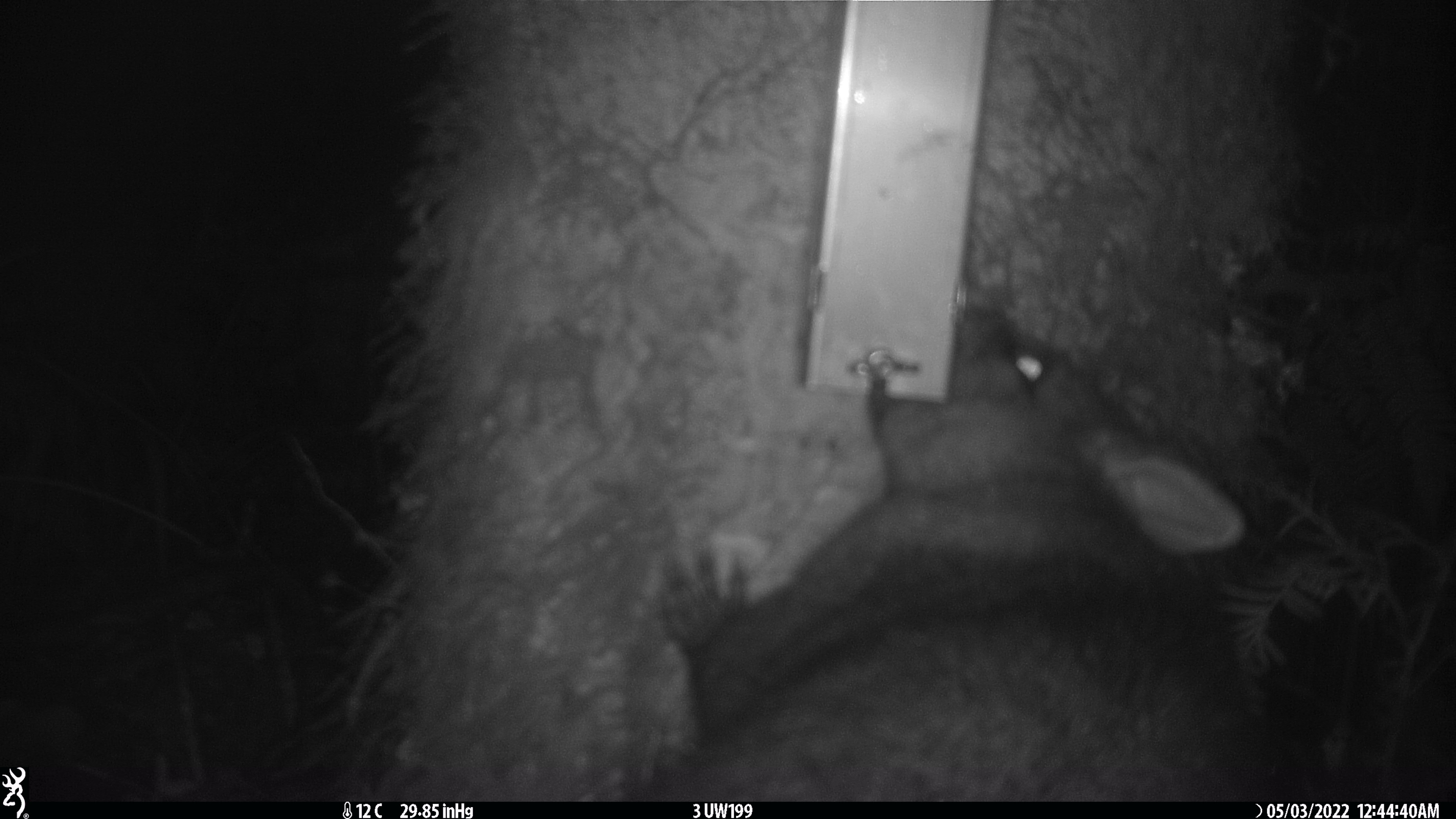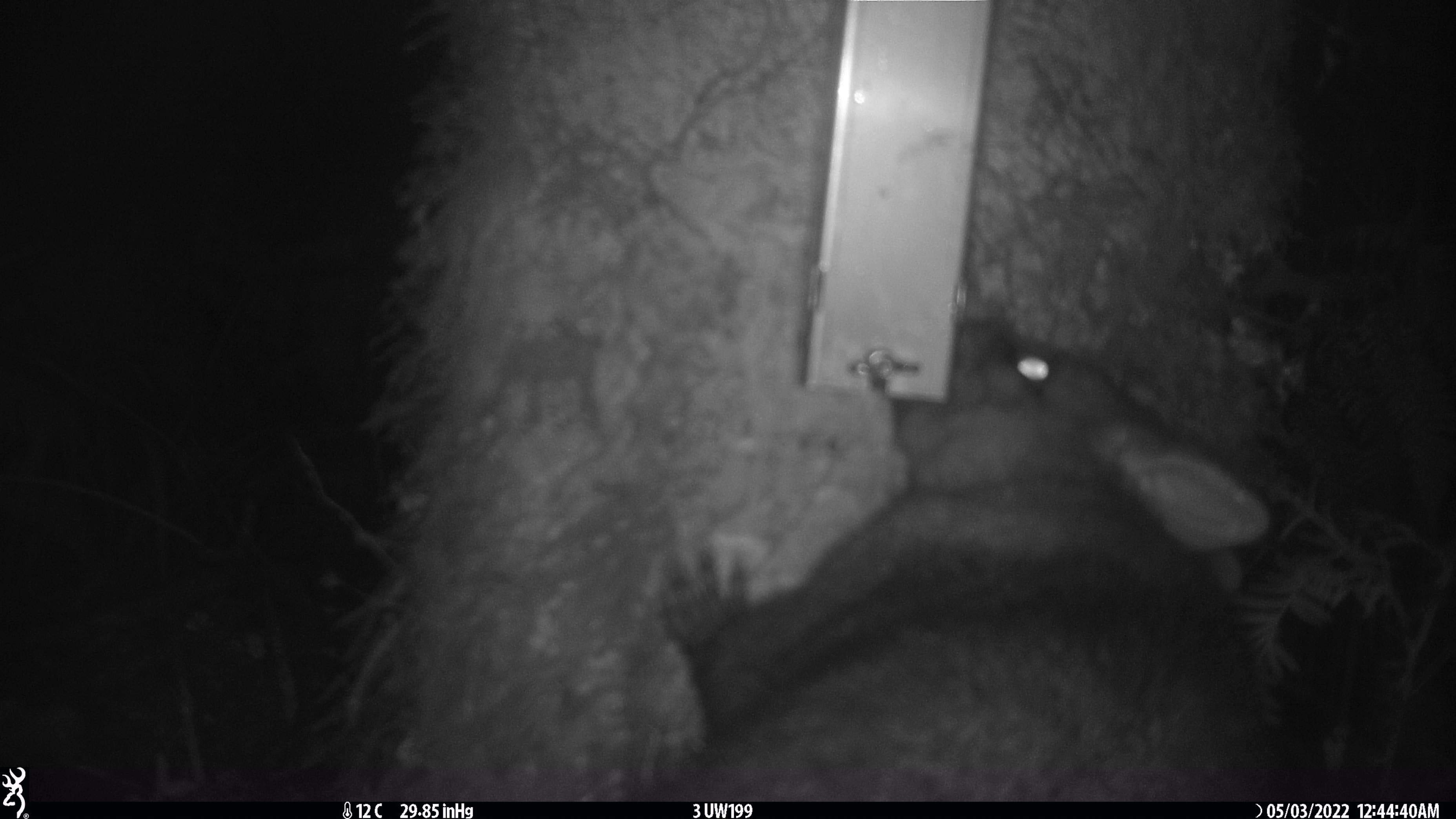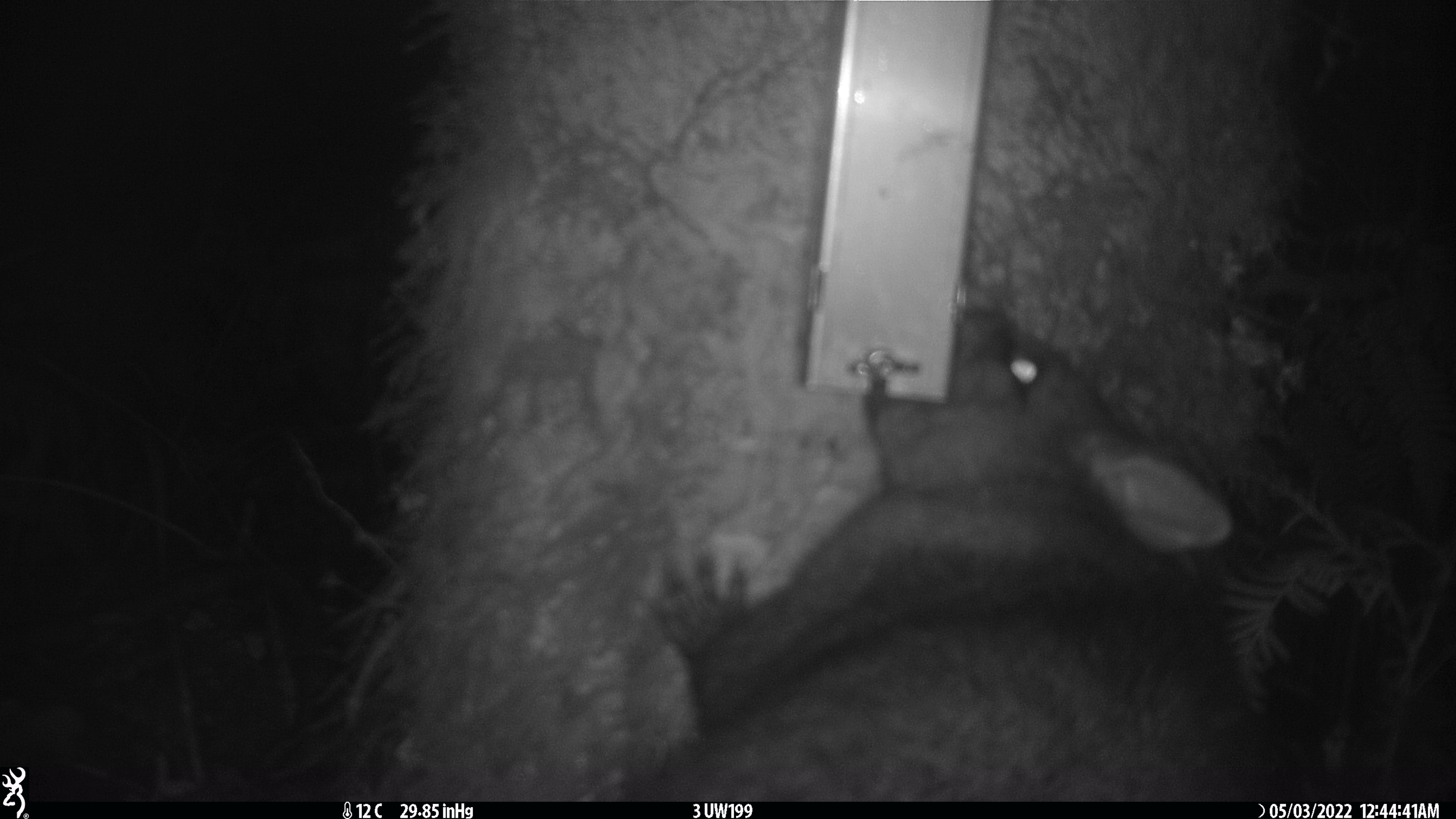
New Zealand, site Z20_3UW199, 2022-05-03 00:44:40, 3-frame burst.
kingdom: Animalia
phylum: Chordata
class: Mammalia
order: Diprotodontia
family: Phalangeridae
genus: Trichosurus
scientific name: Trichosurus vulpecula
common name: common brushtail possum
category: possum